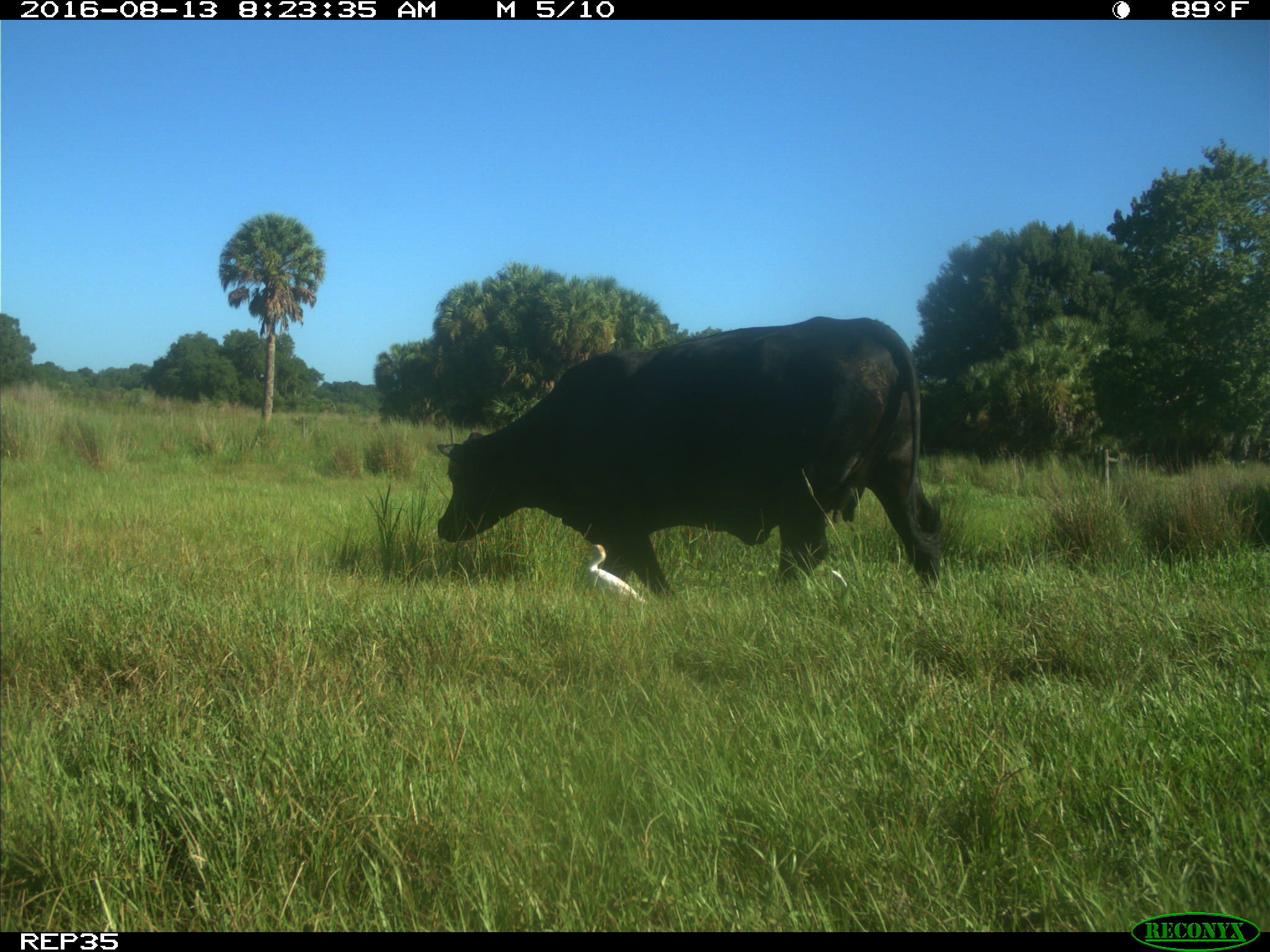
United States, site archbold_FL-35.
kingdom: Animalia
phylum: Chordata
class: Mammalia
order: Artiodactyla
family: Bovidae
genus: Bos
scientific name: Bos taurus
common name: domestic cow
Bos taurus (domestic cow).